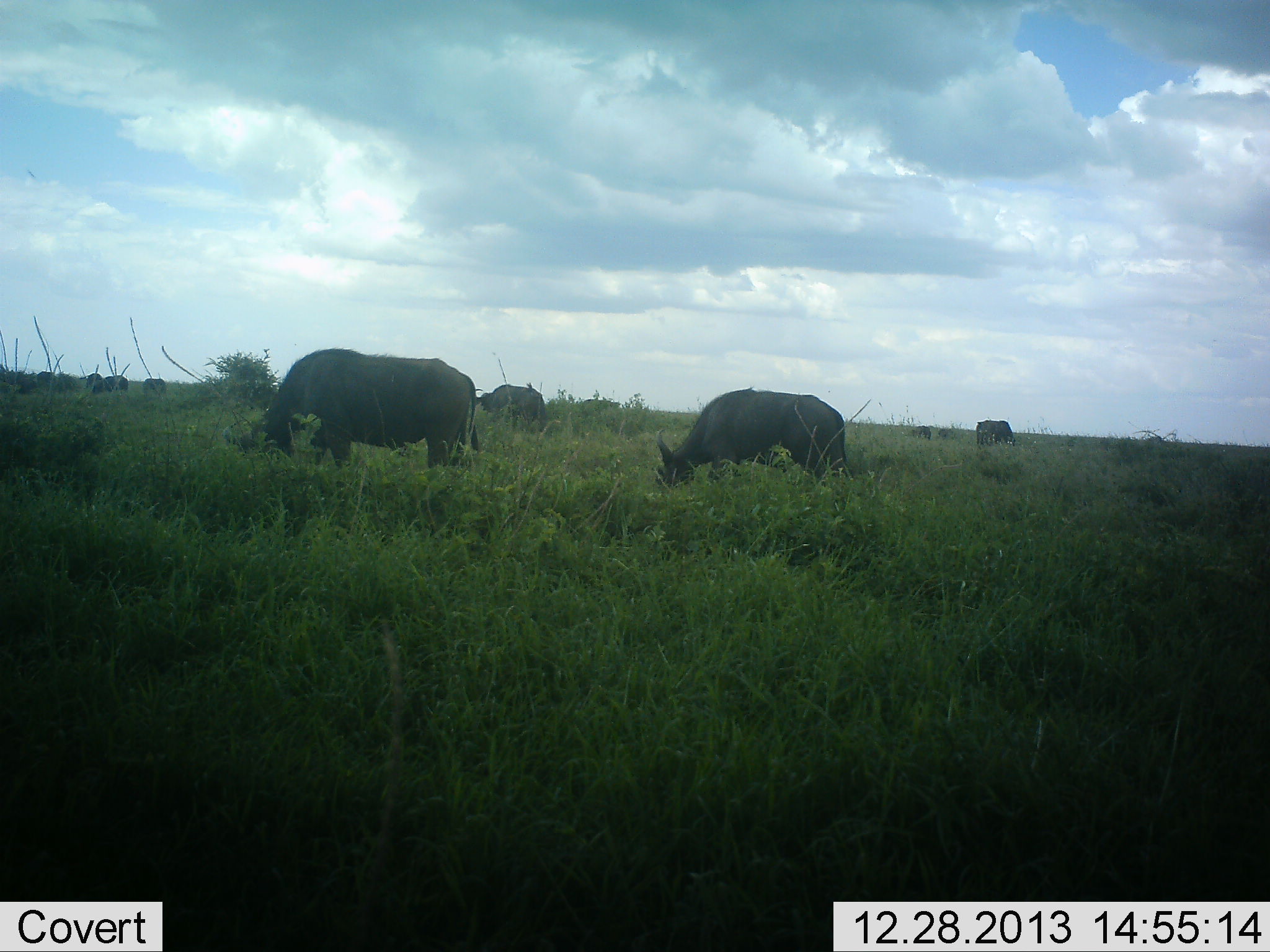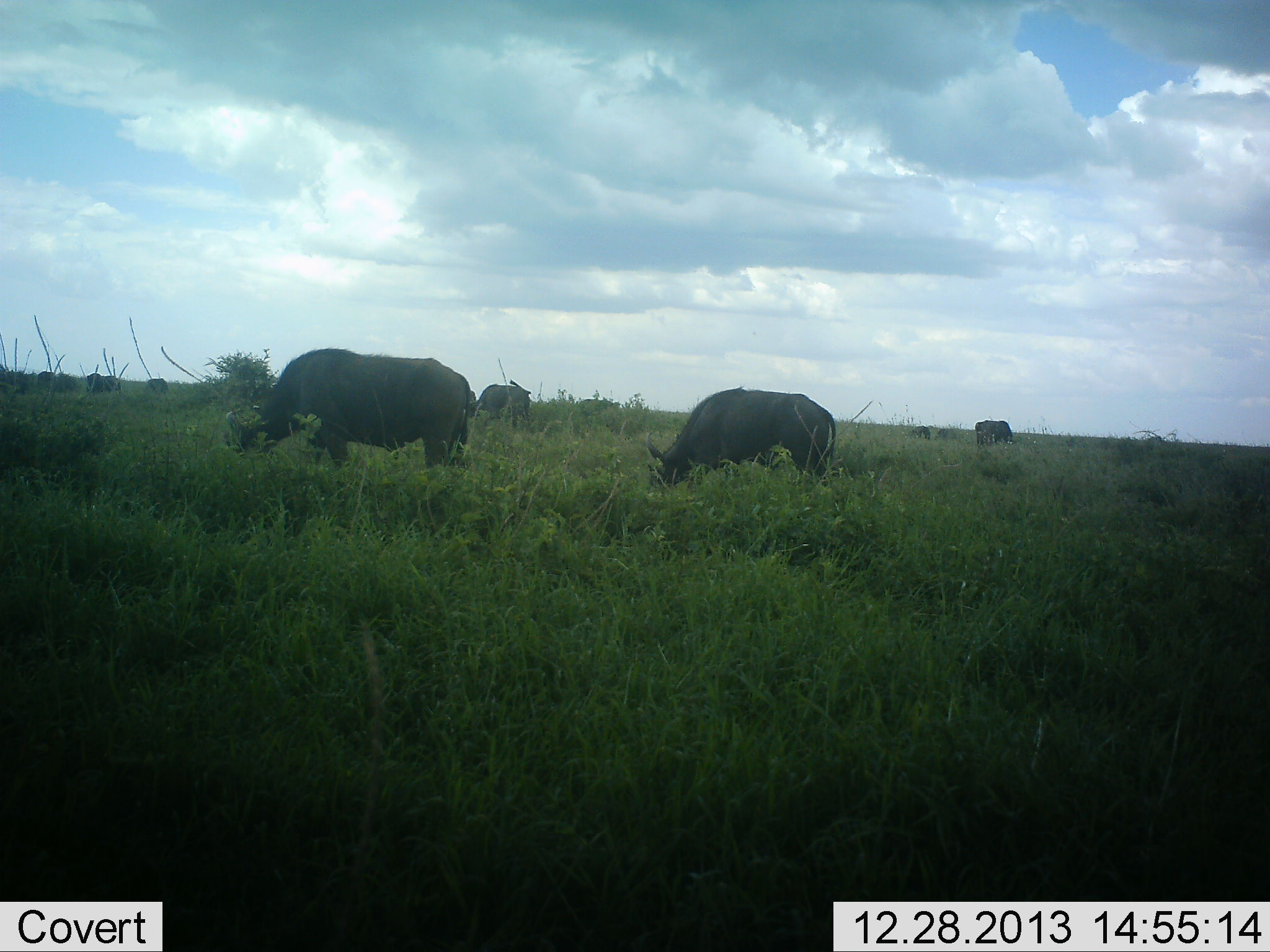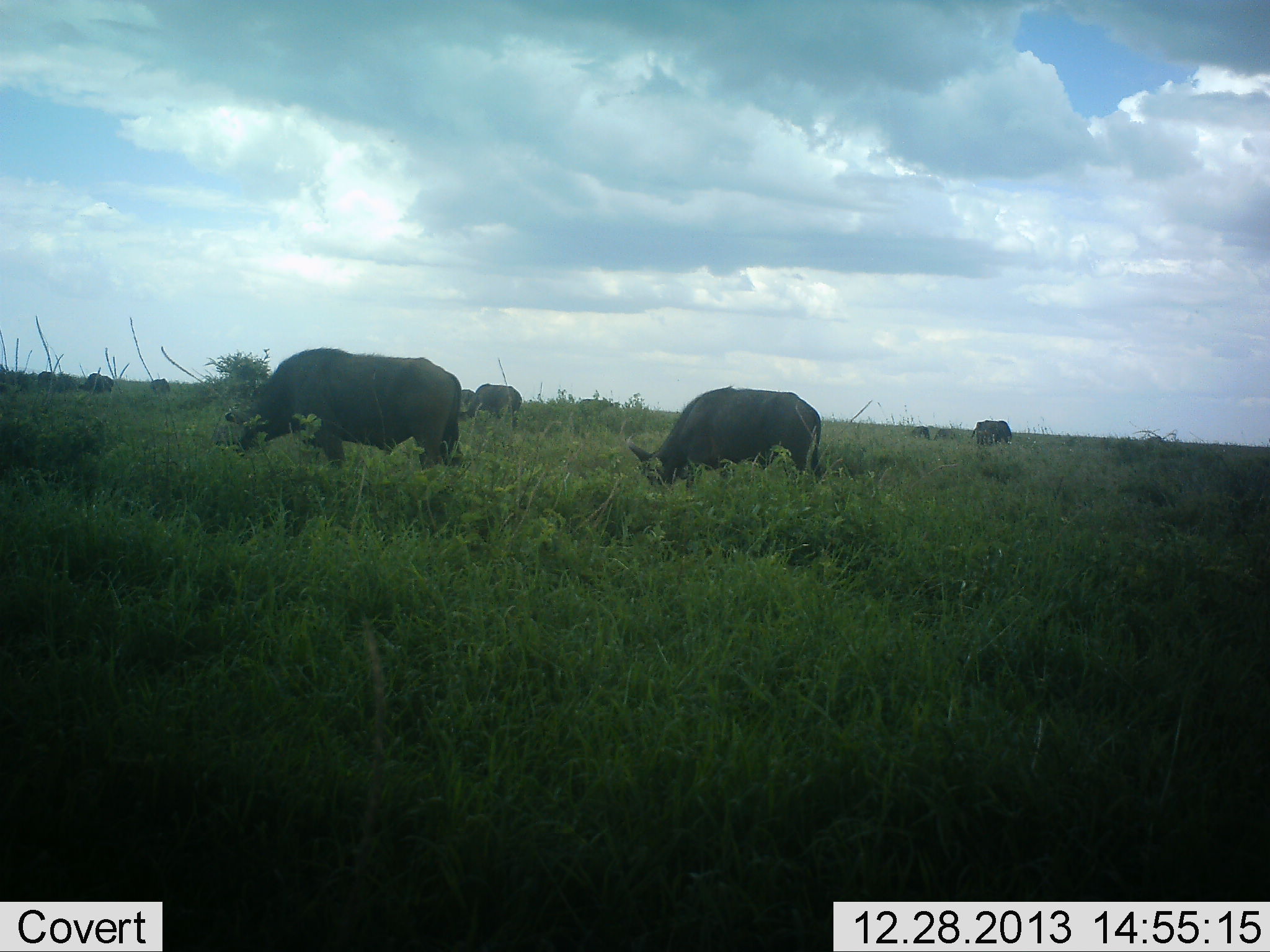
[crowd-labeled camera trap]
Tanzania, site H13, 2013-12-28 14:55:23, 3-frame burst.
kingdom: Animalia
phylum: Chordata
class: Mammalia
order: Artiodactyla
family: Bovidae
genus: Syncerus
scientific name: Syncerus caffer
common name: cape buffalo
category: buffalo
Buffalo (cape buffalo) (Syncerus caffer), count 7. Behavior (volunteer vote fractions): standing 11%, resting 0%, moving 7%, interacting 0%. Young present (vote fraction): 0%. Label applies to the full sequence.